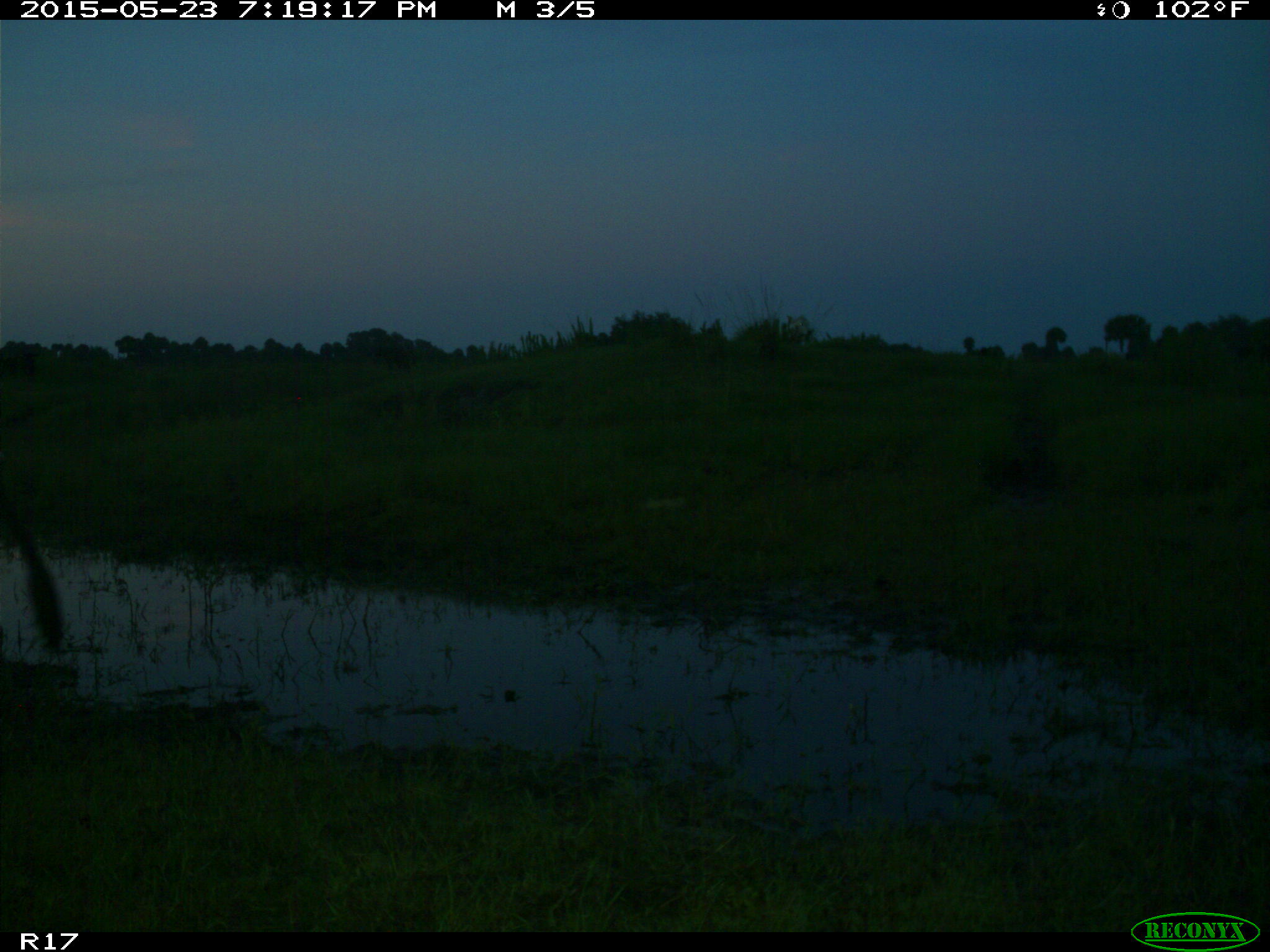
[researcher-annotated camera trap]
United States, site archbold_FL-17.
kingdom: Animalia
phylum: Chordata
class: Mammalia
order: Artiodactyla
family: Bovidae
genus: Bos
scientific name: Bos taurus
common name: domestic cow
Bos taurus (domestic cow).